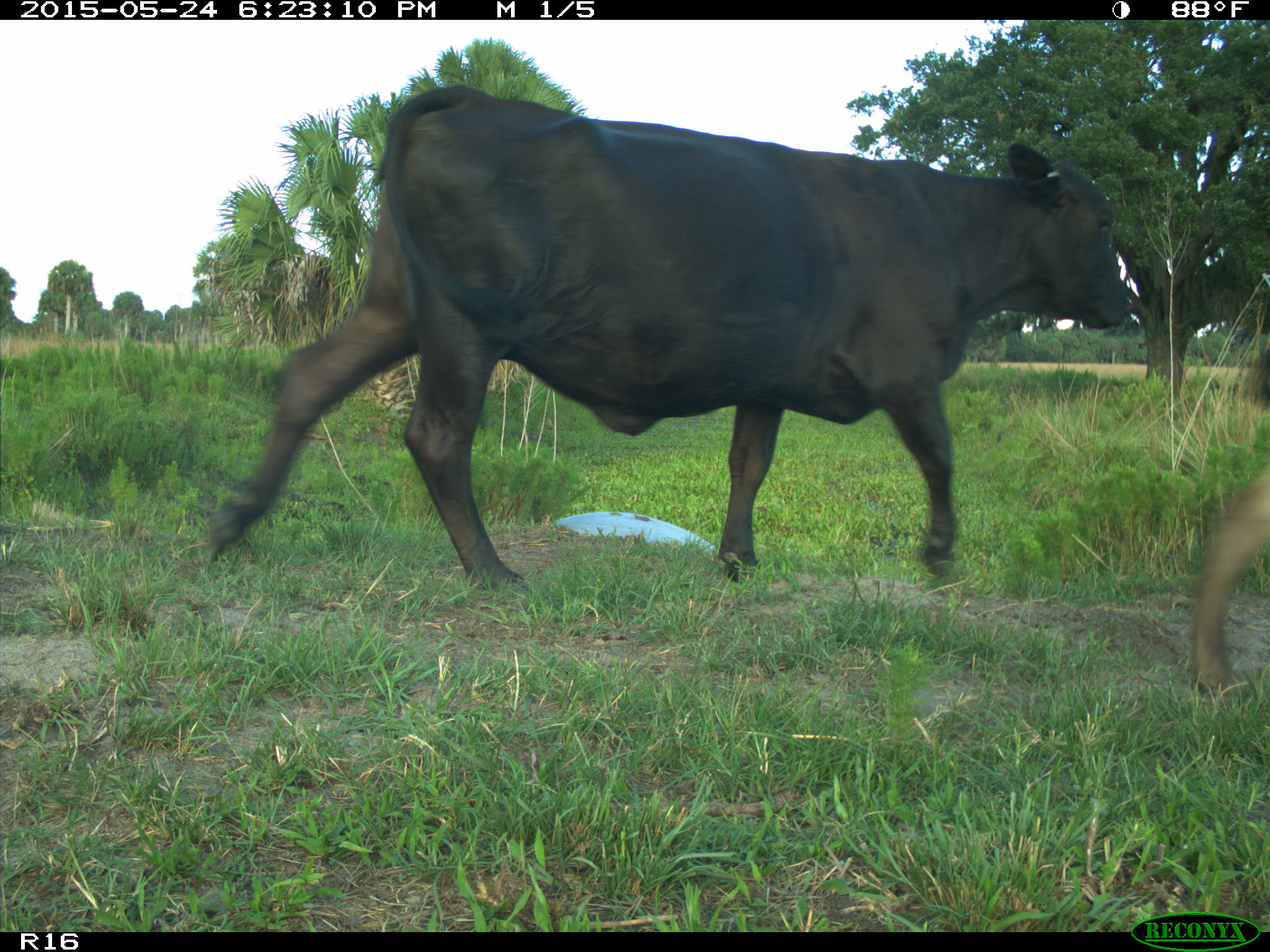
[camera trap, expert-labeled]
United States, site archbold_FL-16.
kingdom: Animalia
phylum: Chordata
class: Mammalia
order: Artiodactyla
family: Bovidae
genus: Bos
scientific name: Bos taurus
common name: domestic cow